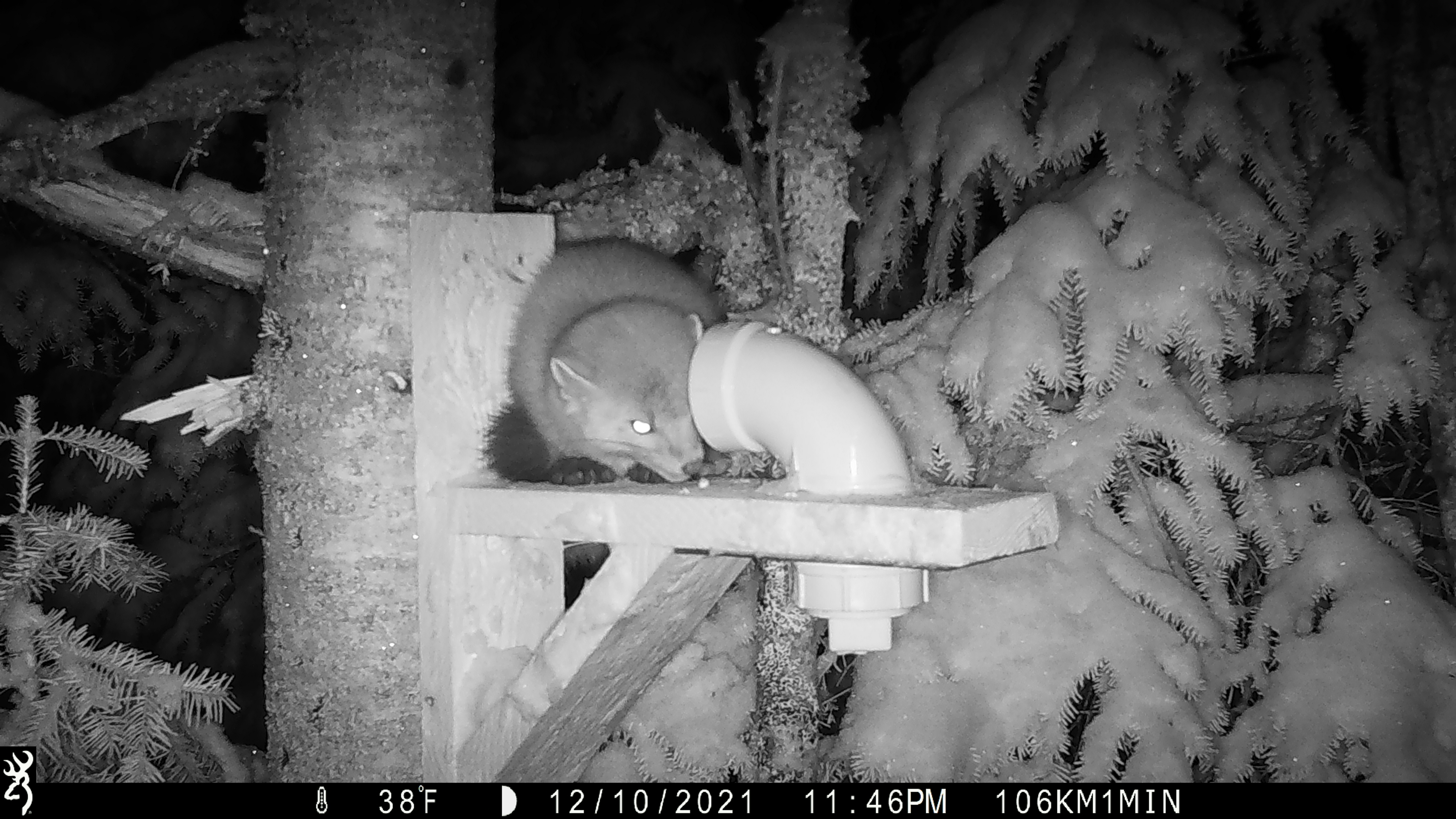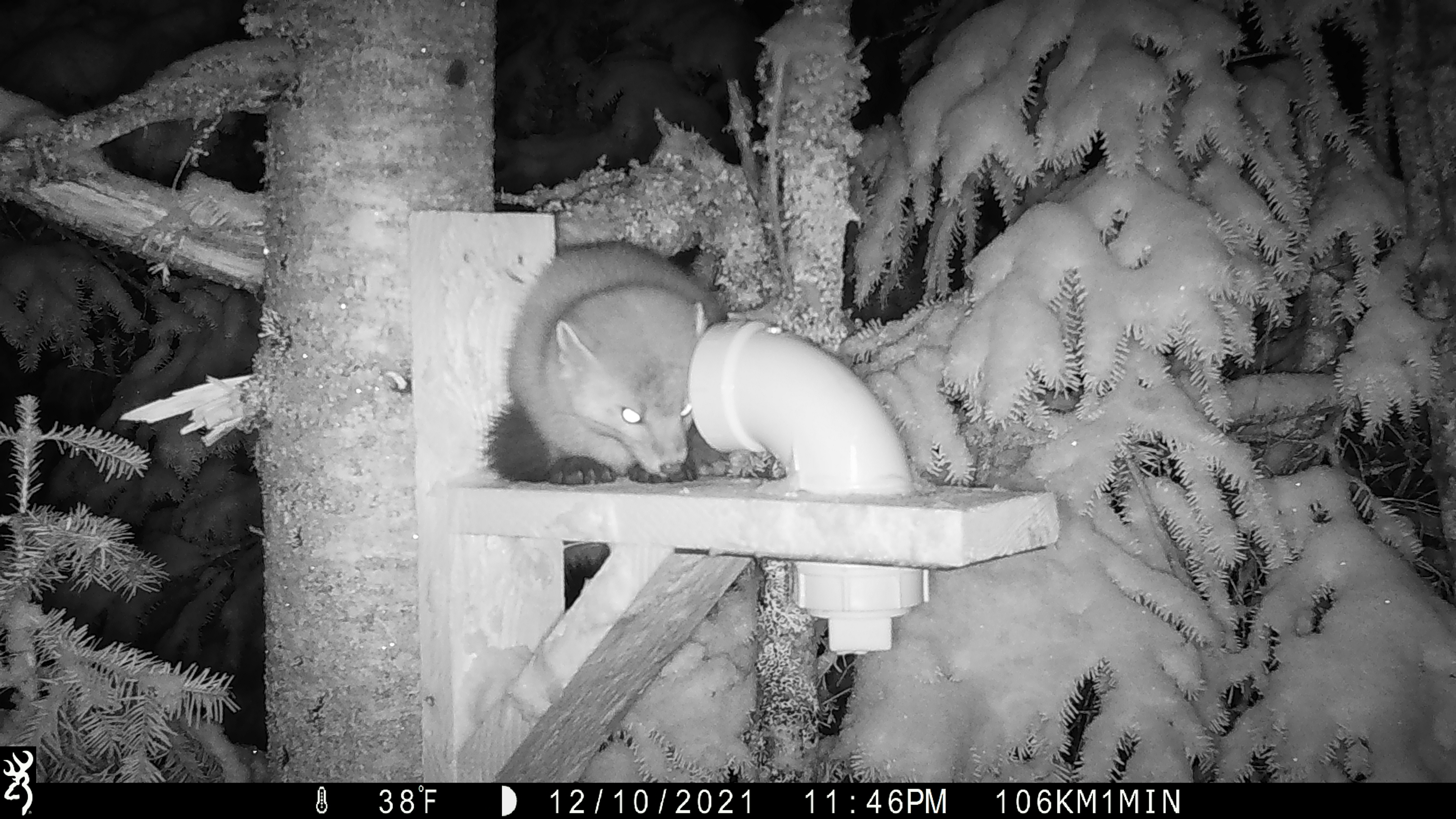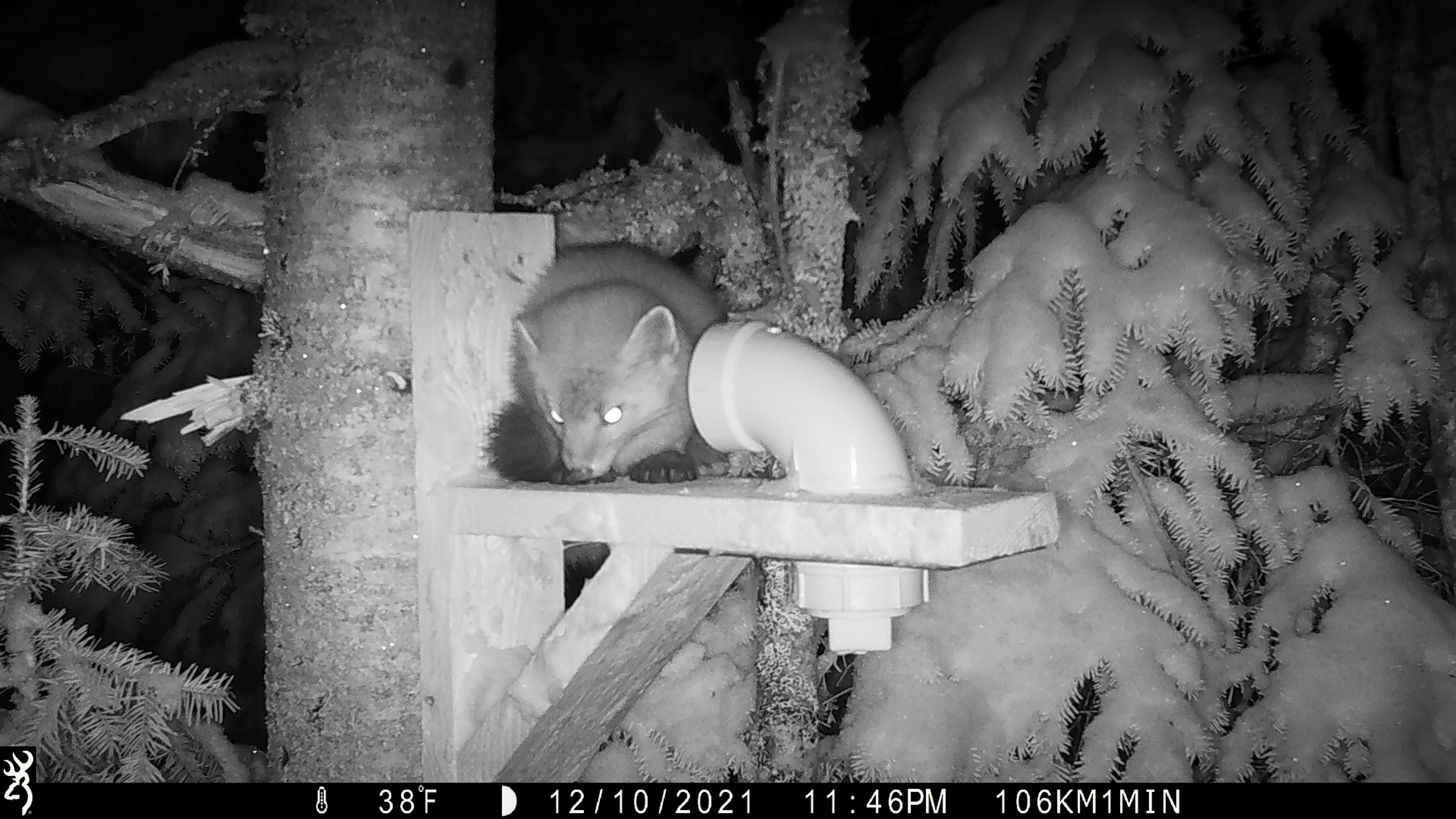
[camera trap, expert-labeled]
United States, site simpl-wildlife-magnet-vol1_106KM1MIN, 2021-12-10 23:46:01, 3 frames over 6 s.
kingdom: Animalia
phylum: Chordata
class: Mammalia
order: Carnivora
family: Mustelidae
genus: Martes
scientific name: Martes americana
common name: american marten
American marten (Martes americana).